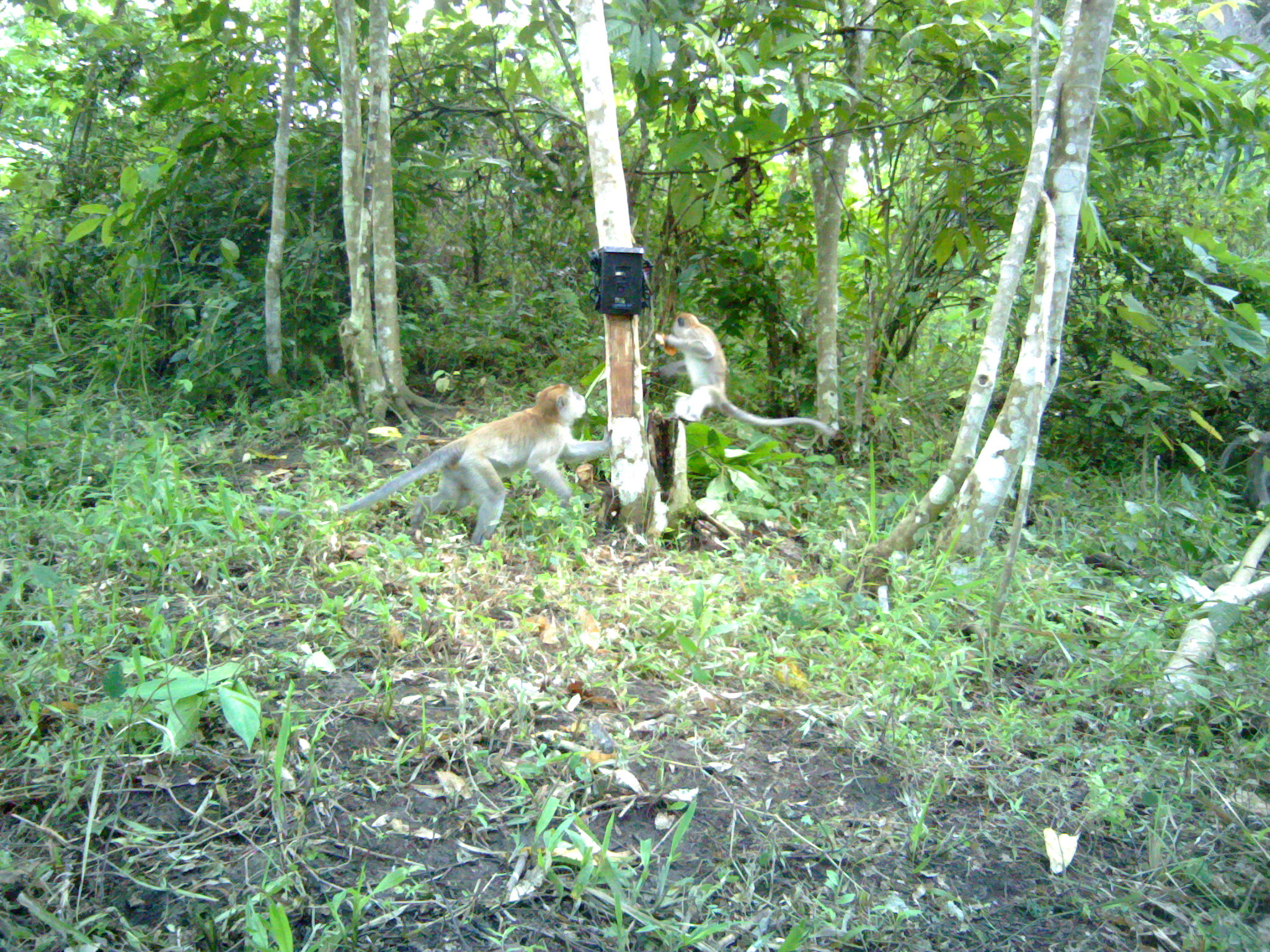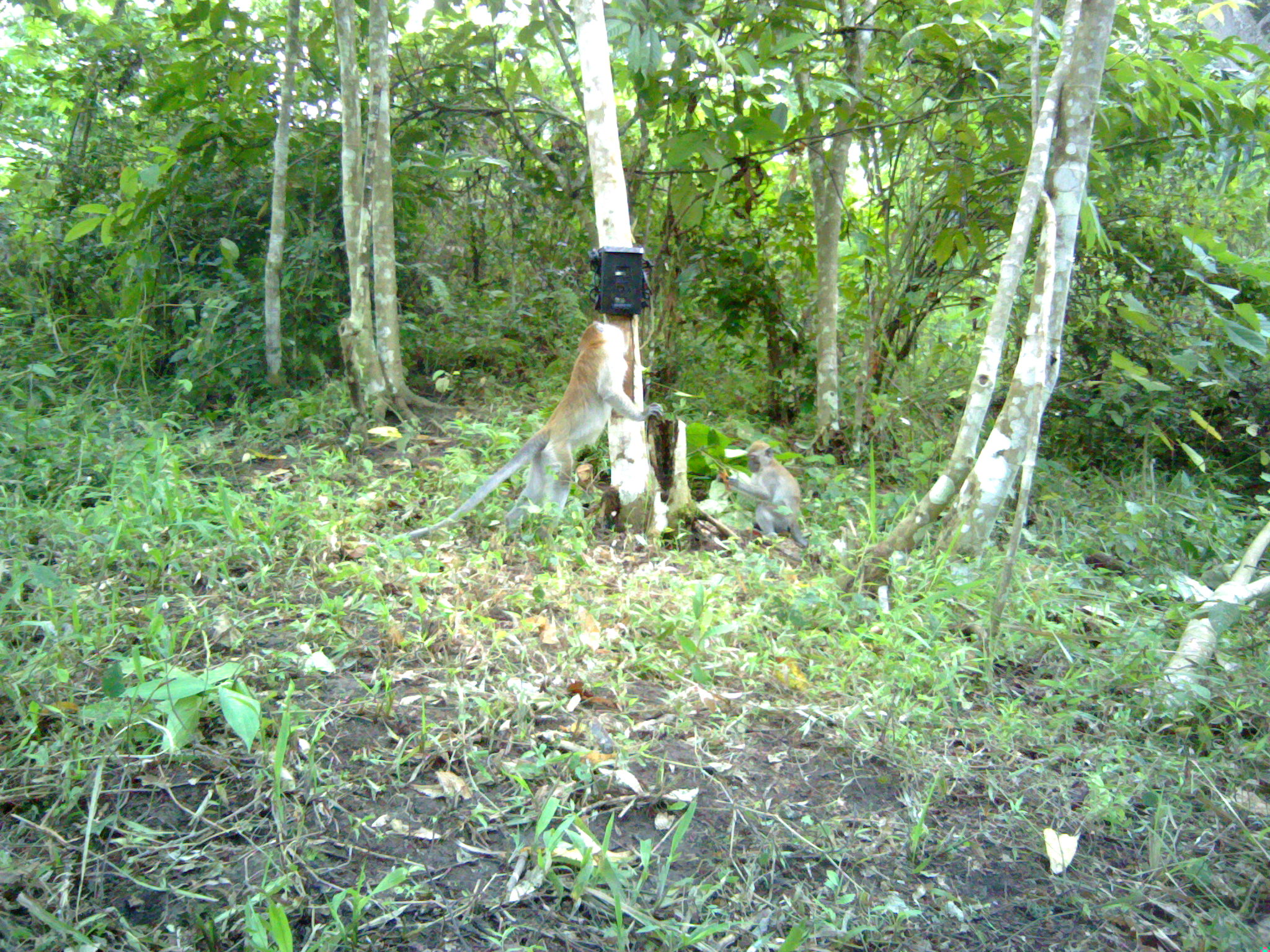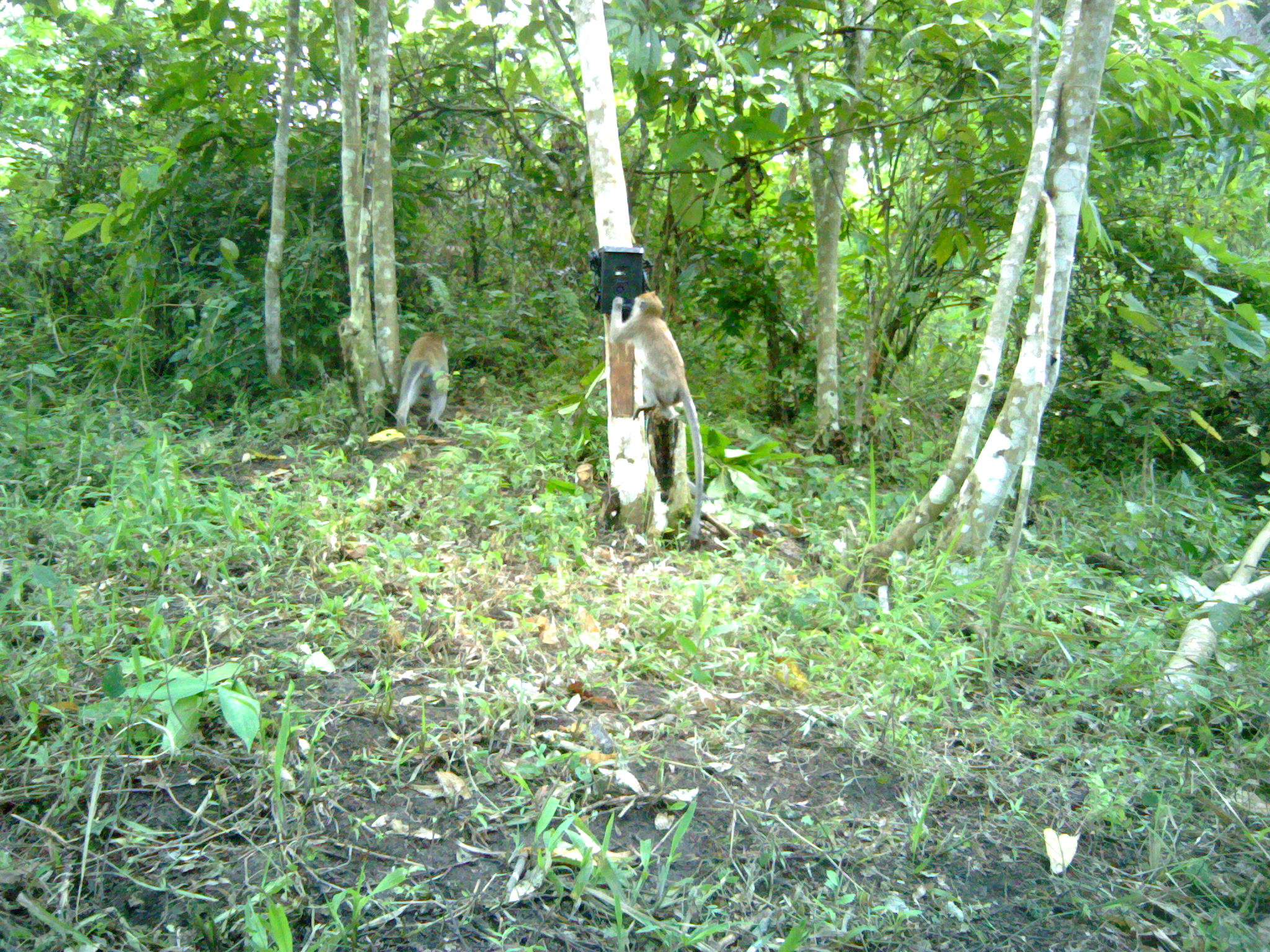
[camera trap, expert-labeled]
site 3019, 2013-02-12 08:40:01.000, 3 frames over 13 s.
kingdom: Animalia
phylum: Chordata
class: Mammalia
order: Primates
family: Cercopithecidae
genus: Macaca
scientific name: Macaca fascicularis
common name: crab-eating macaque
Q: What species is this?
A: Macaca fascicularis (crab-eating macaque).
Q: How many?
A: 2.